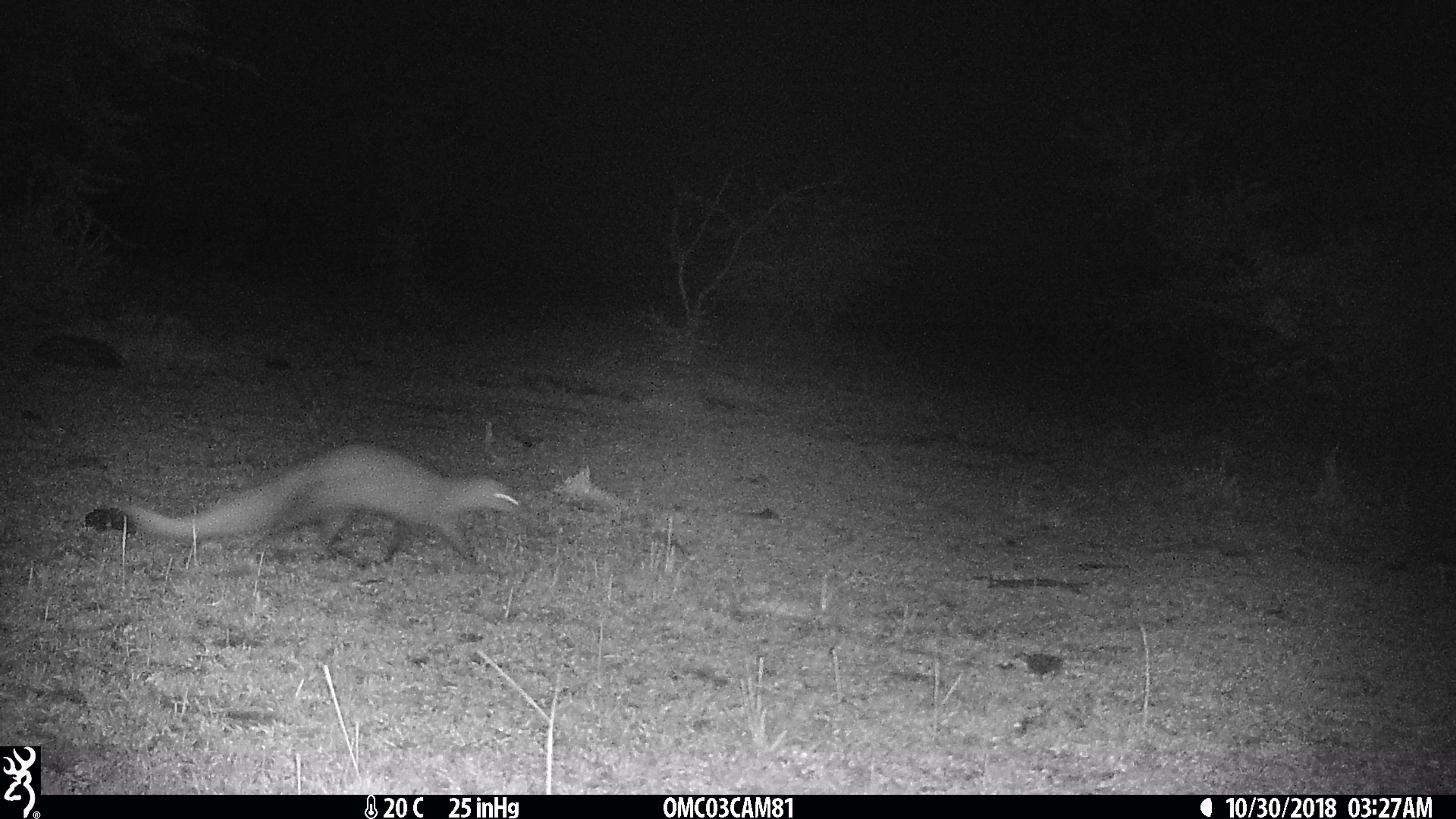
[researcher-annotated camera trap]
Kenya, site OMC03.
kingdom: Animalia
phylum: Chordata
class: Mammalia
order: Carnivora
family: Herpestidae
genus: Ichneumia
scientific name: Ichneumia albicauda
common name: white-tailed mongoose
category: mongoose white tailed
Mongoose white tailed (white-tailed mongoose) (Ichneumia albicauda).